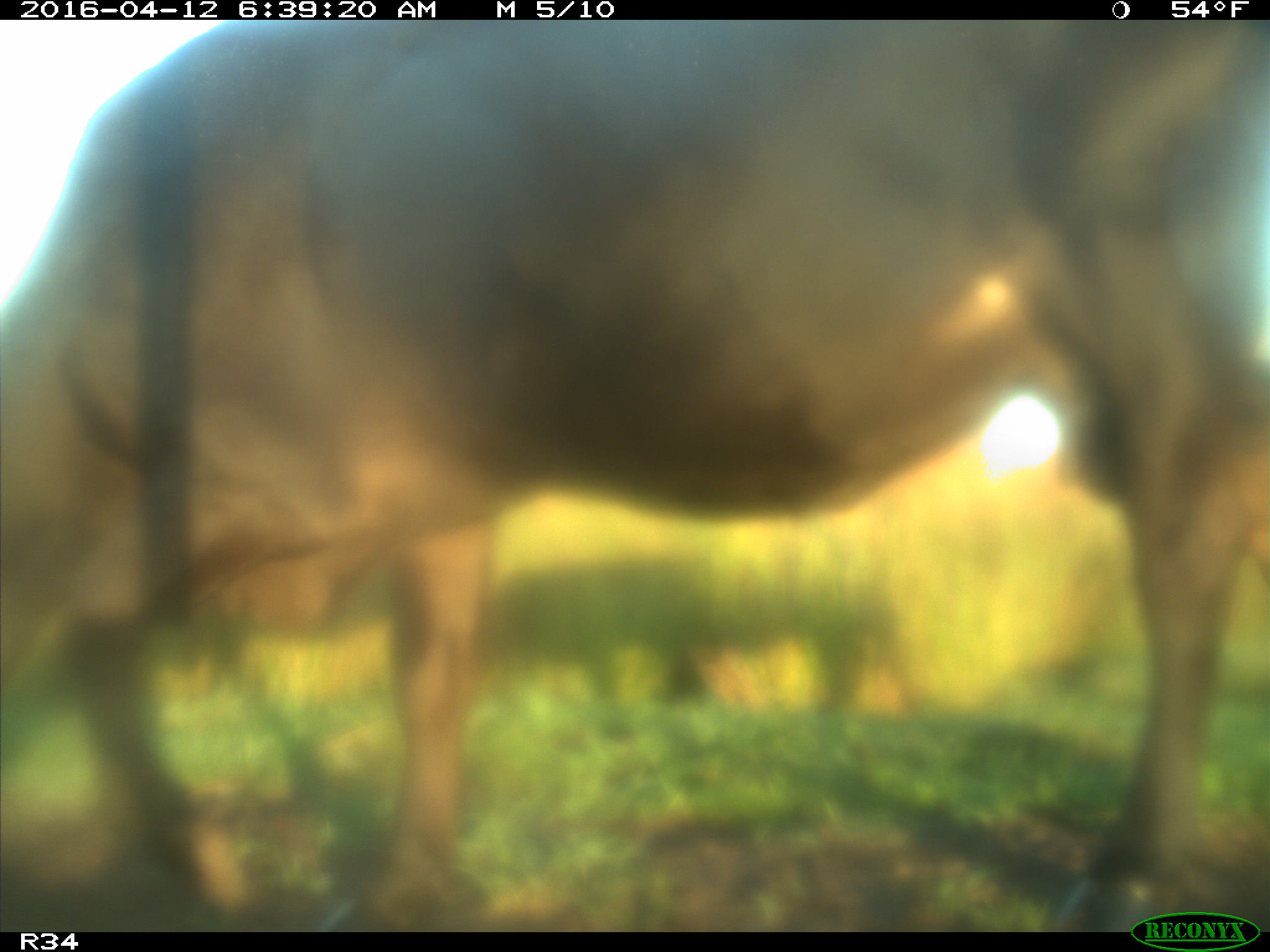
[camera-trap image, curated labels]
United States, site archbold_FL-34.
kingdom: Animalia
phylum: Chordata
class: Mammalia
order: Artiodactyla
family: Bovidae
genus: Bos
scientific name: Bos taurus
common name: domestic cow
Bos taurus (domestic cow).